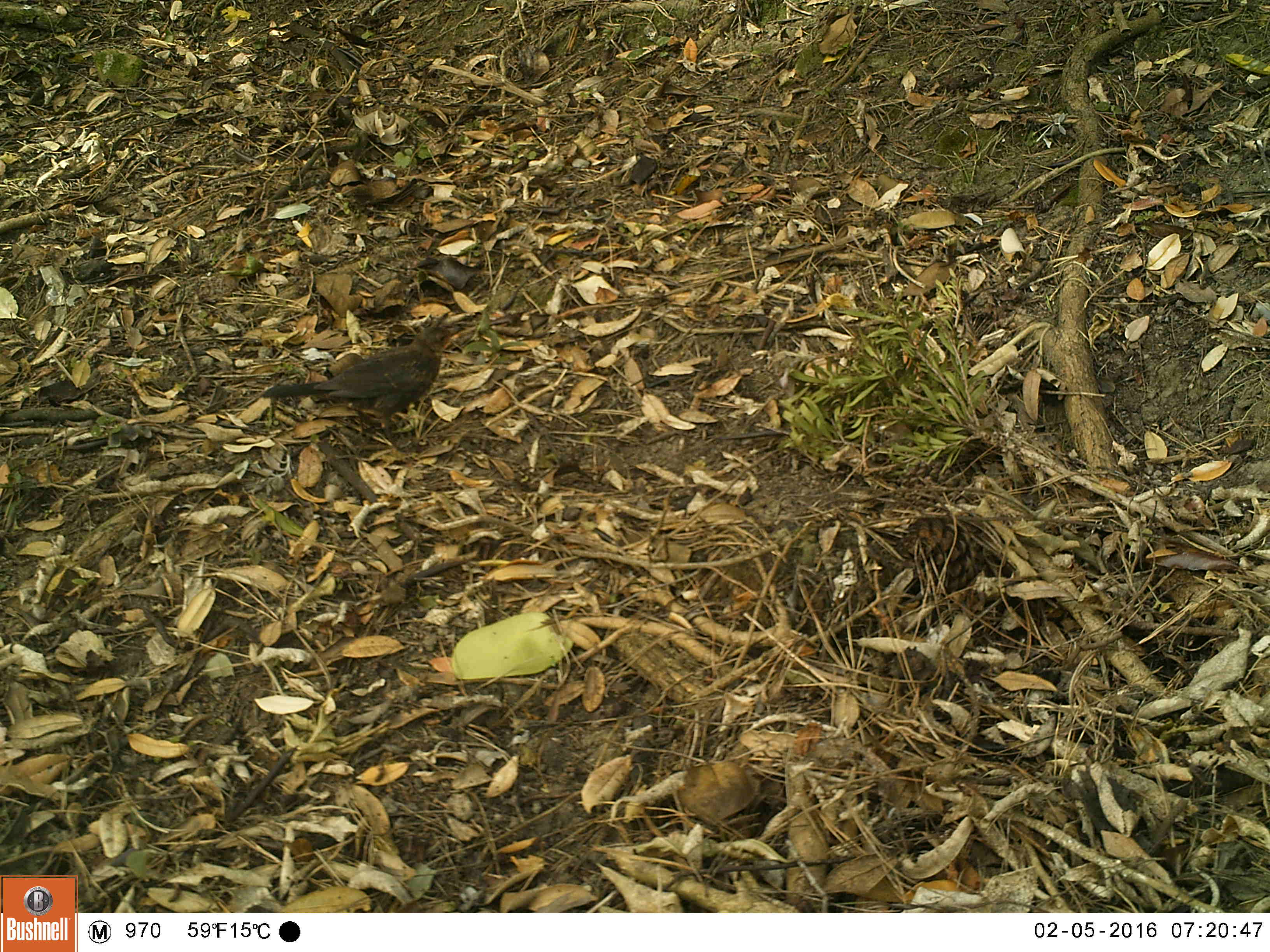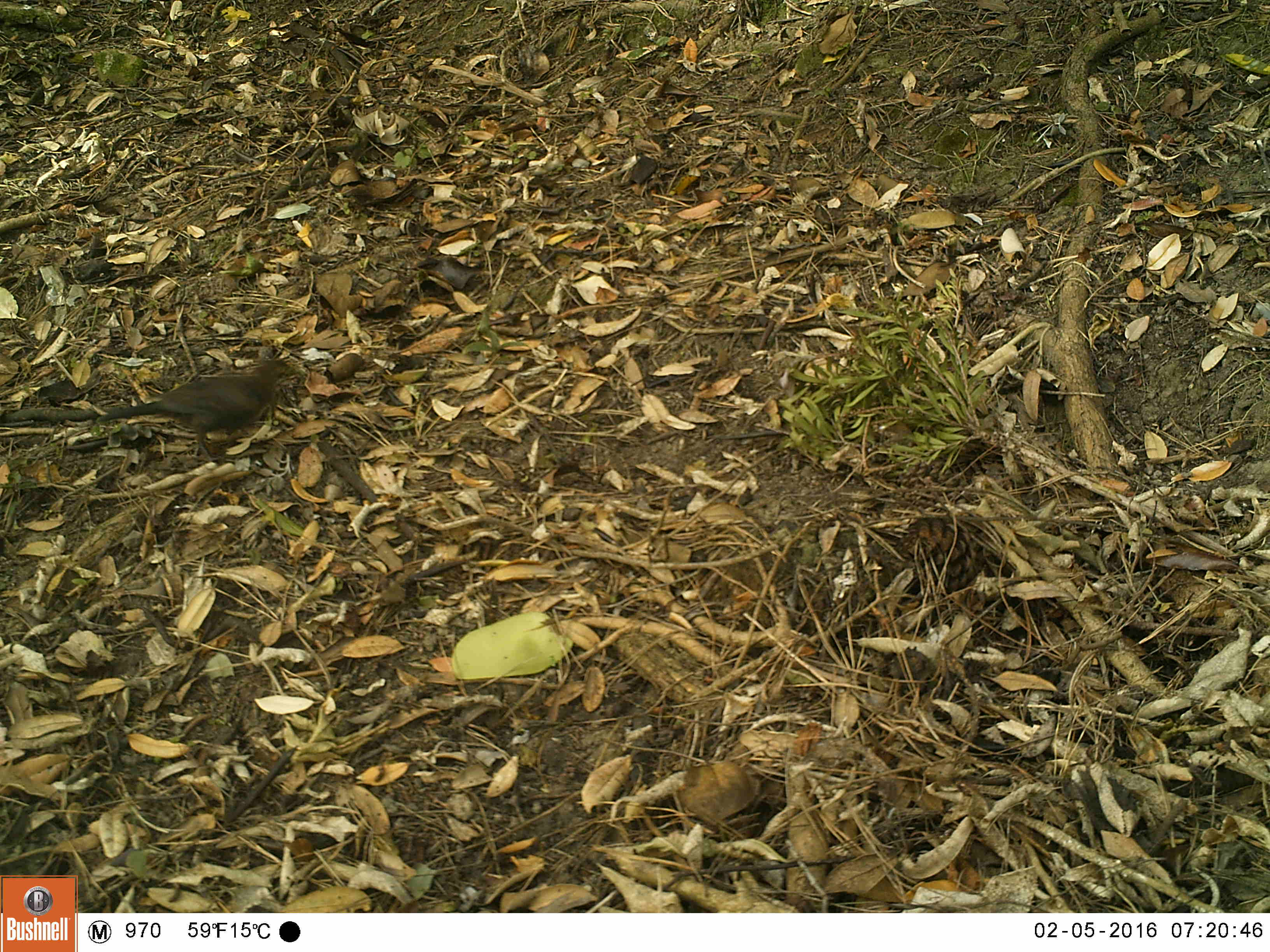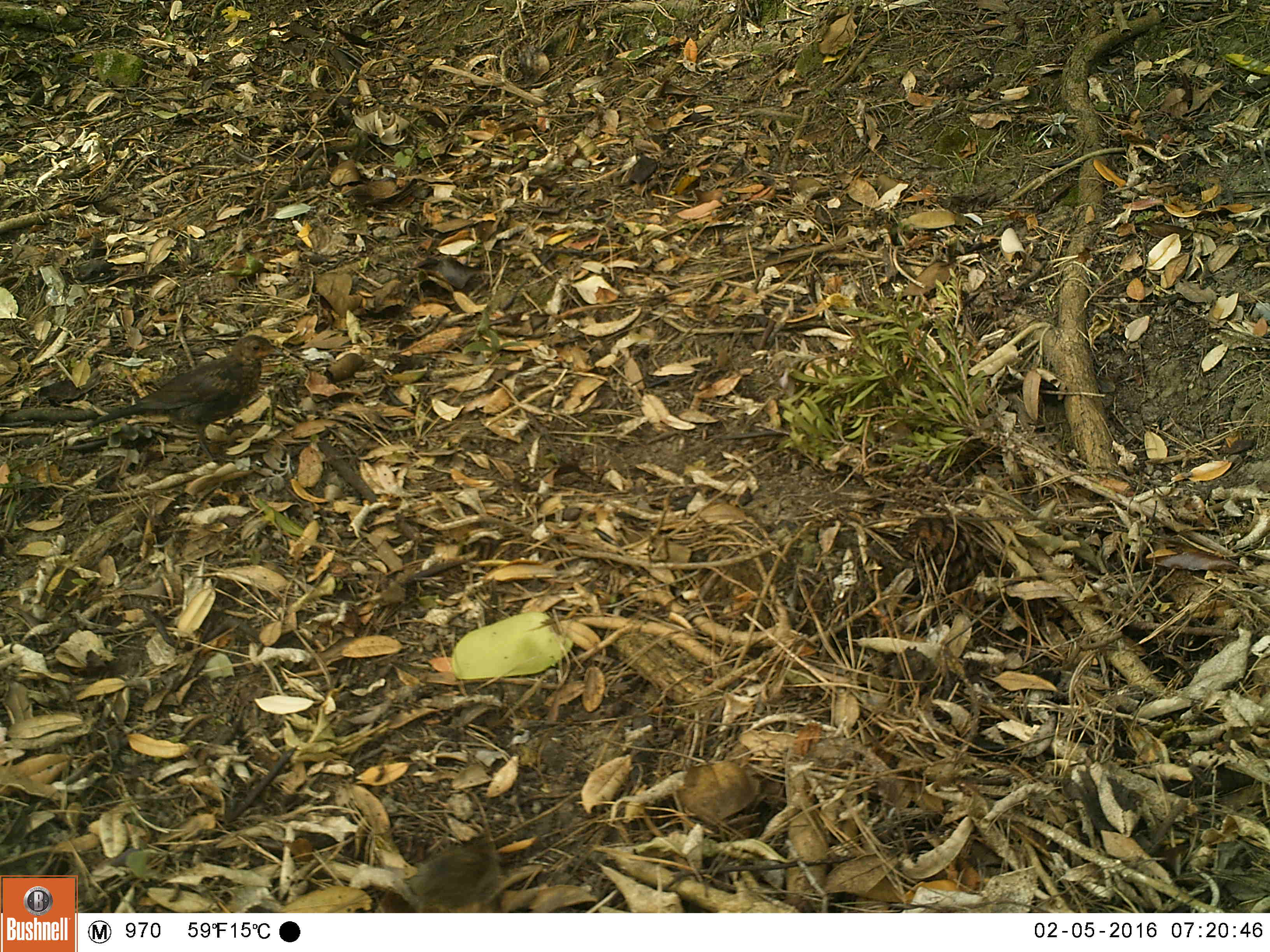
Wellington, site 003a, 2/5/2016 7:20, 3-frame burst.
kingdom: Animalia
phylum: Chordata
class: Aves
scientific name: Aves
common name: bird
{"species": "bird (Aves)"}